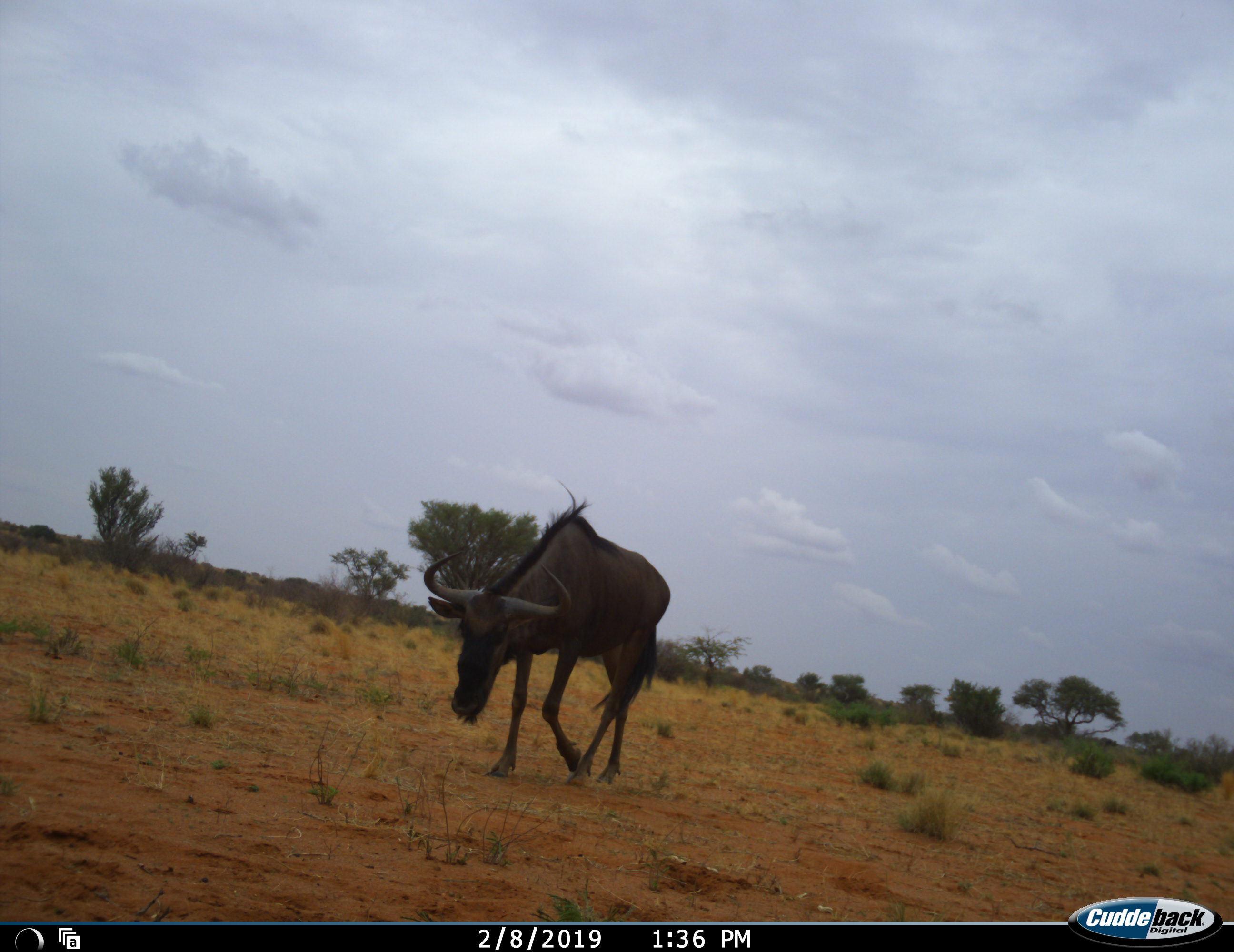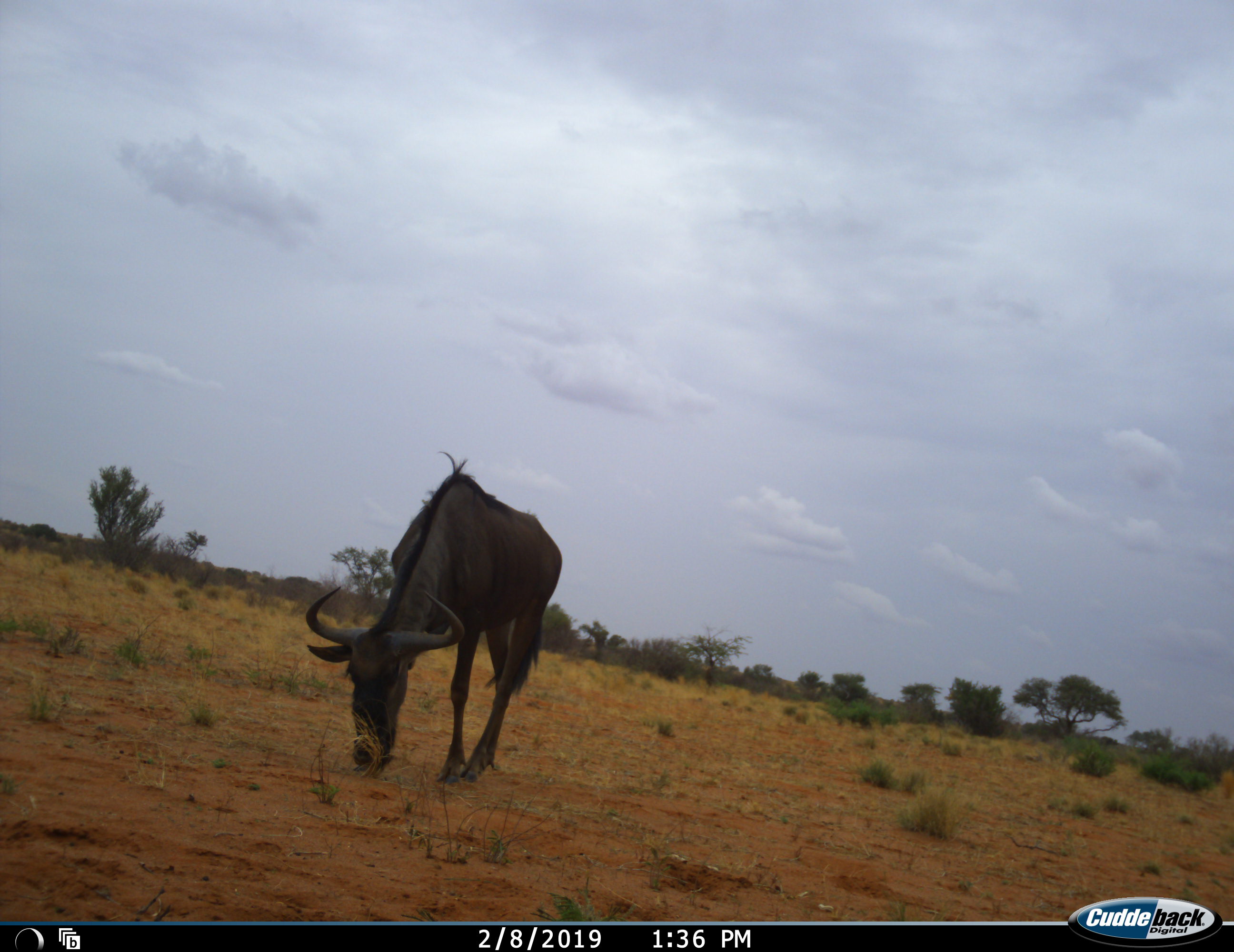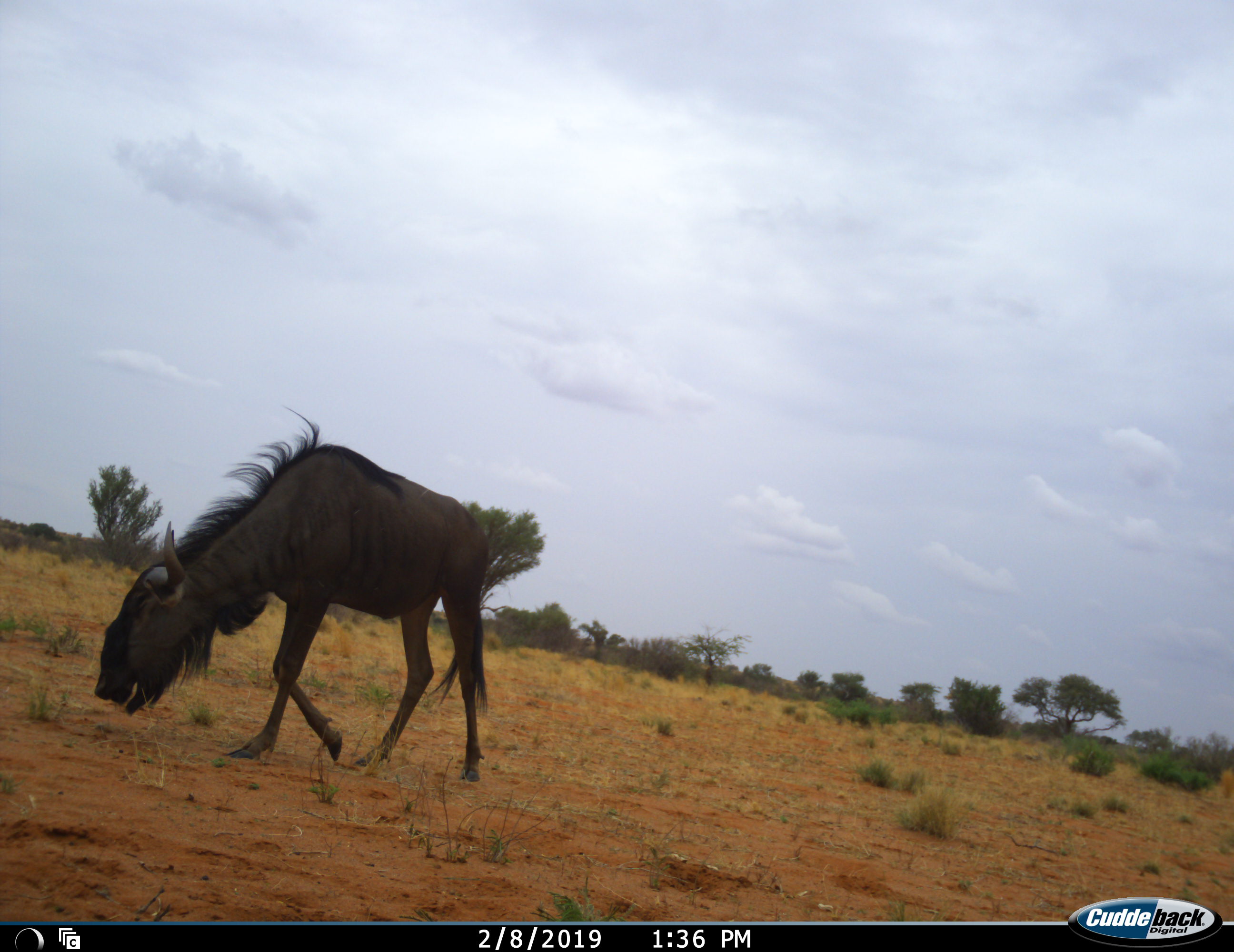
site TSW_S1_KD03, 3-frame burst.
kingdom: Animalia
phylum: Chordata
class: Mammalia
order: Artiodactyla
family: Bovidae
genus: Connochaetes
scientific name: Connochaetes taurinus taurinus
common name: blue wildebeest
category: wildebeestblue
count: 1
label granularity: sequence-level